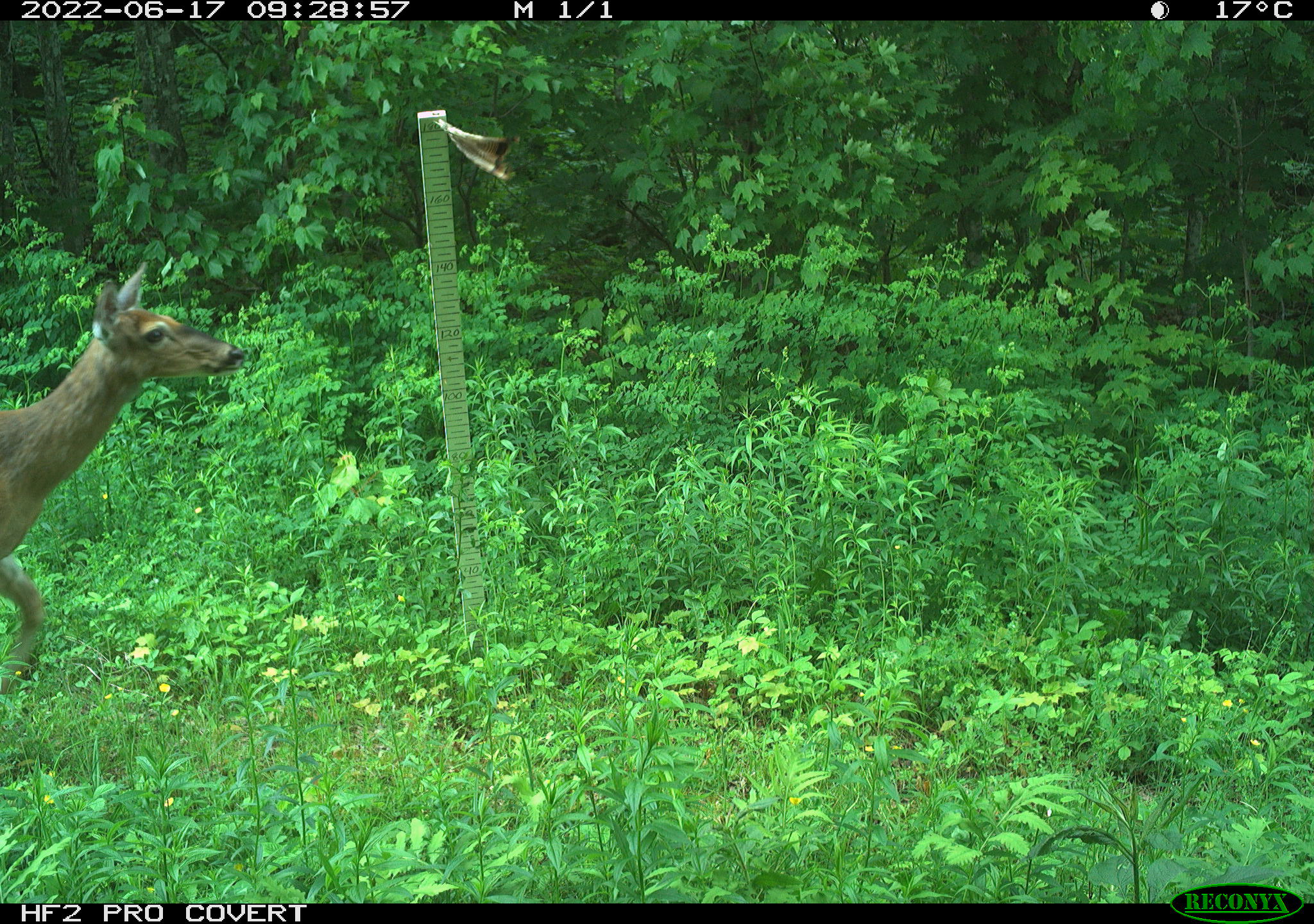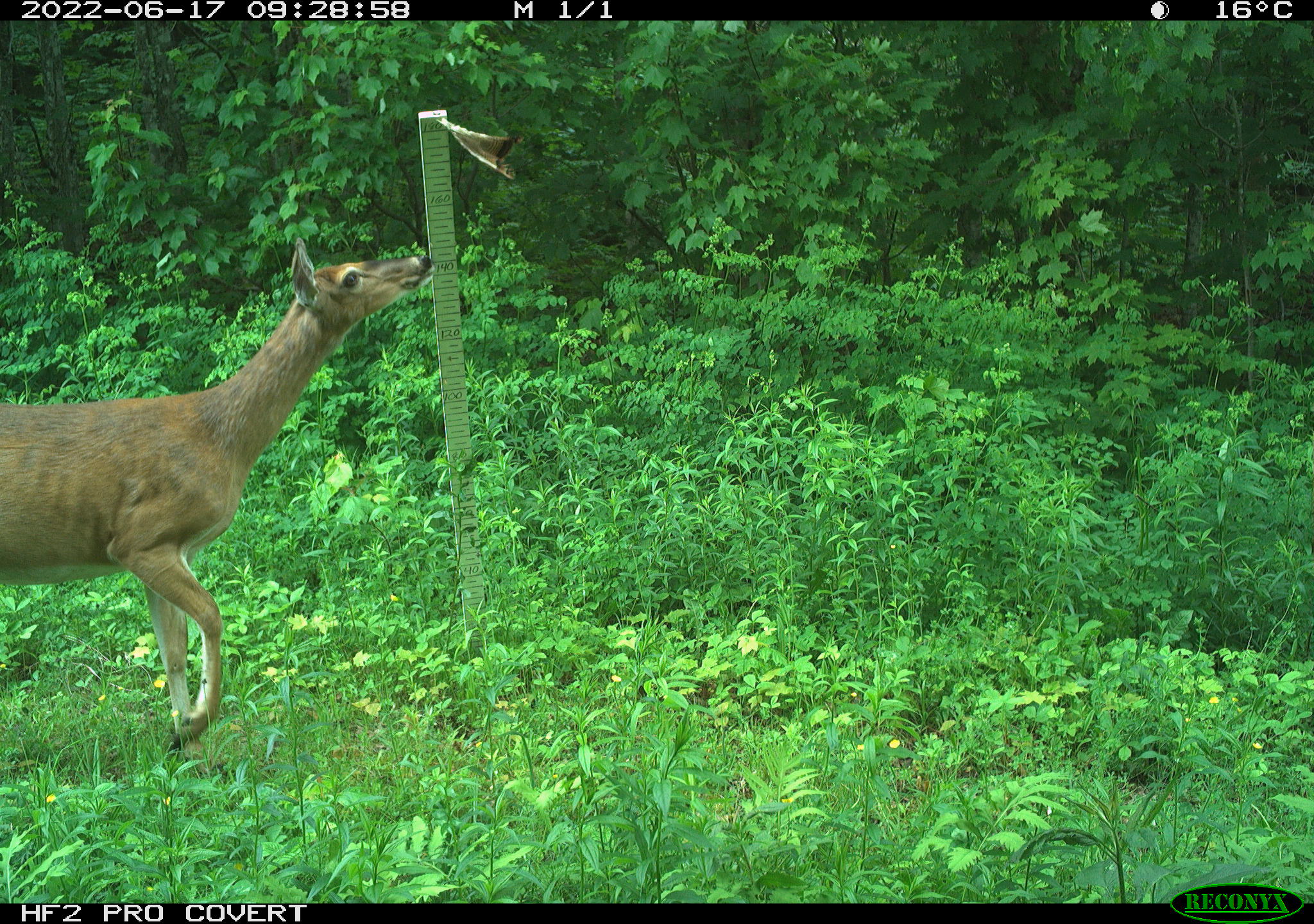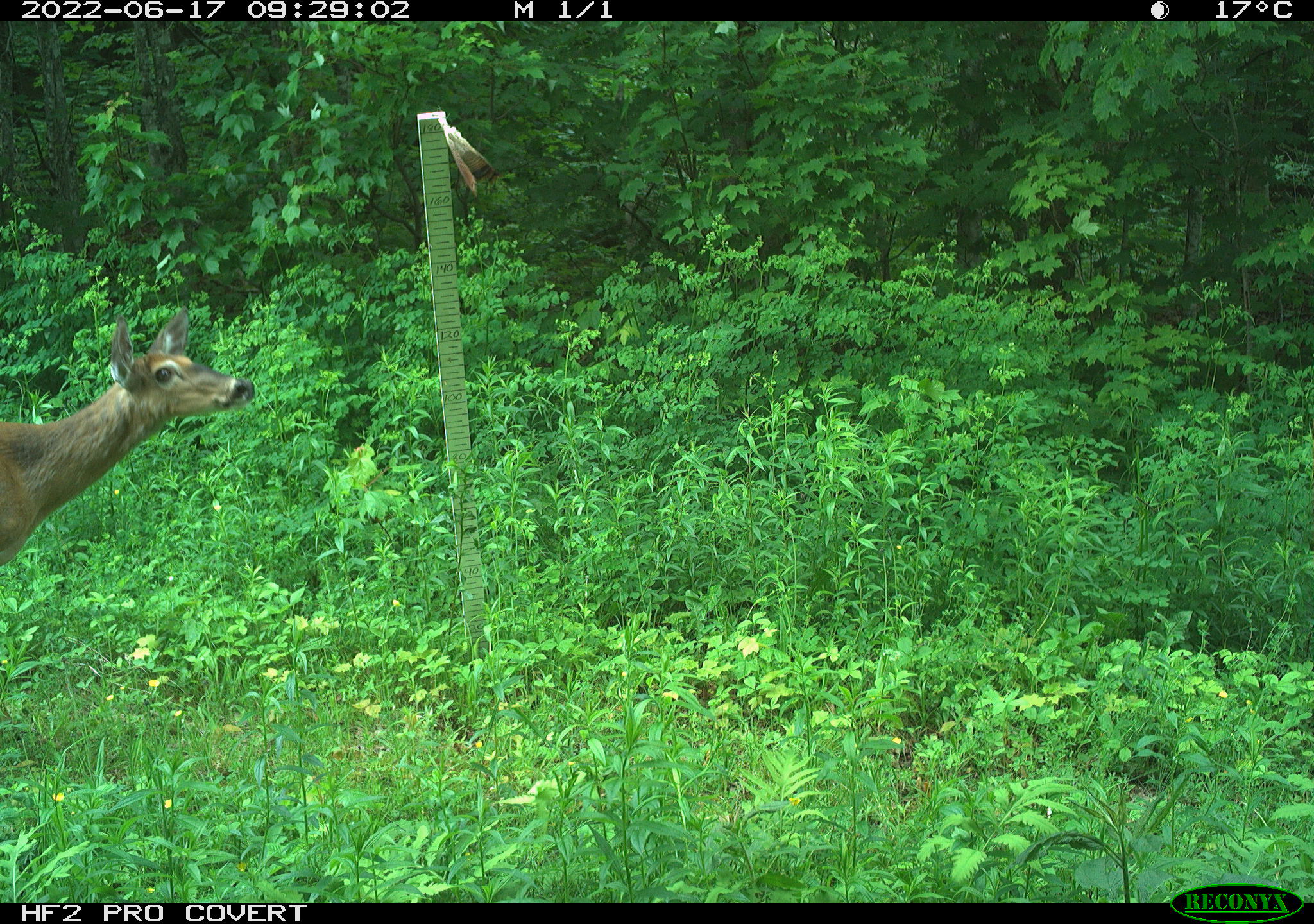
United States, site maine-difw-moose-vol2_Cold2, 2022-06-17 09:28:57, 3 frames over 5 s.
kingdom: Animalia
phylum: Chordata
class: Mammalia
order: Artiodactyla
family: Cervidae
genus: Odocoileus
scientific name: Odocoileus virginianus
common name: white-tailed deer